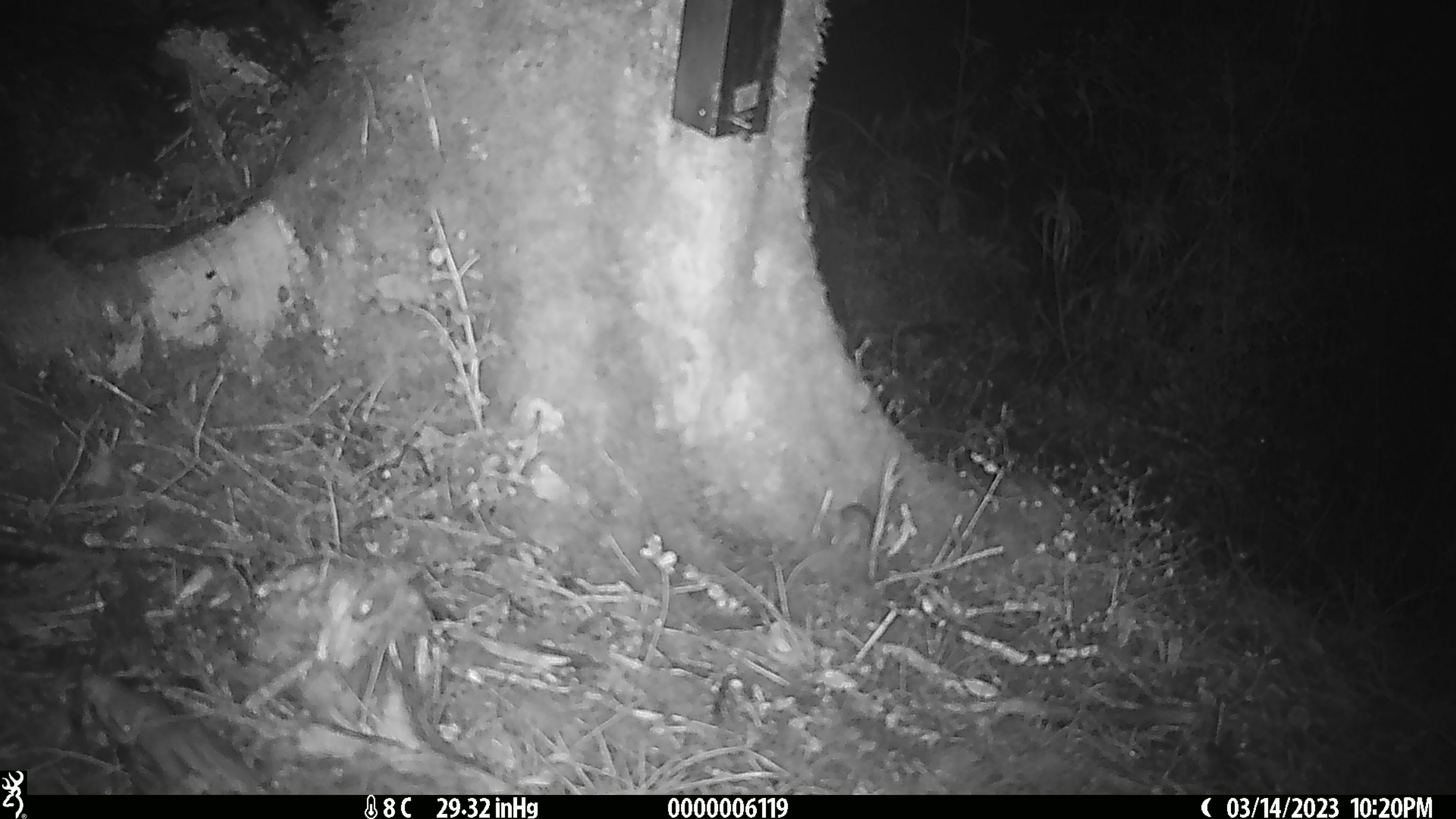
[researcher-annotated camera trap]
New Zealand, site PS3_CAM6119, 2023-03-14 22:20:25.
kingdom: Animalia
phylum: Chordata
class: Mammalia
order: Rodentia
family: Muridae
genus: Mus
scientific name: Mus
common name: mouse